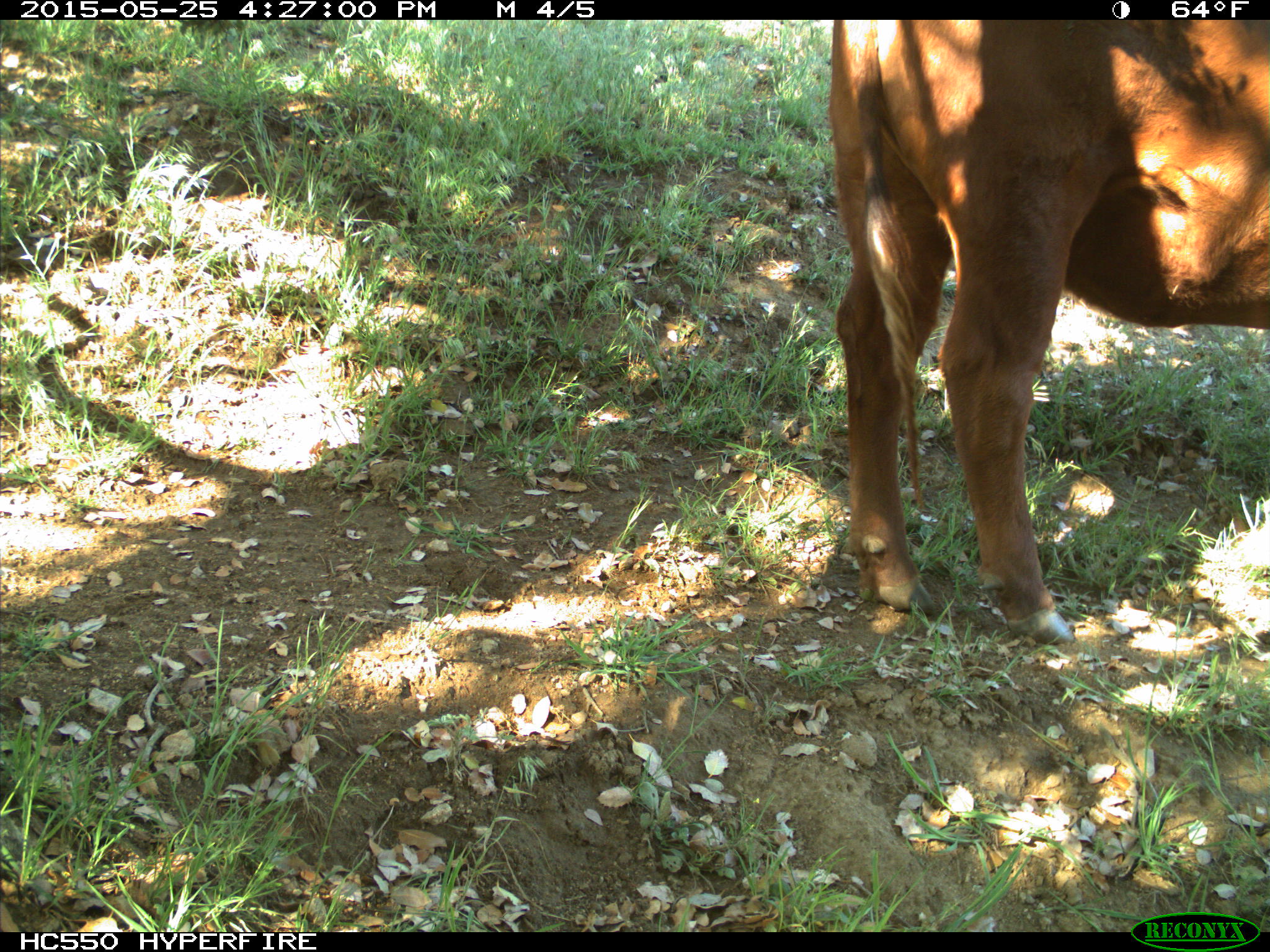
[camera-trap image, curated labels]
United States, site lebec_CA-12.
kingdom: Animalia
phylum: Chordata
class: Mammalia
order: Artiodactyla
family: Bovidae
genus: Bos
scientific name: Bos taurus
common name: domestic cow